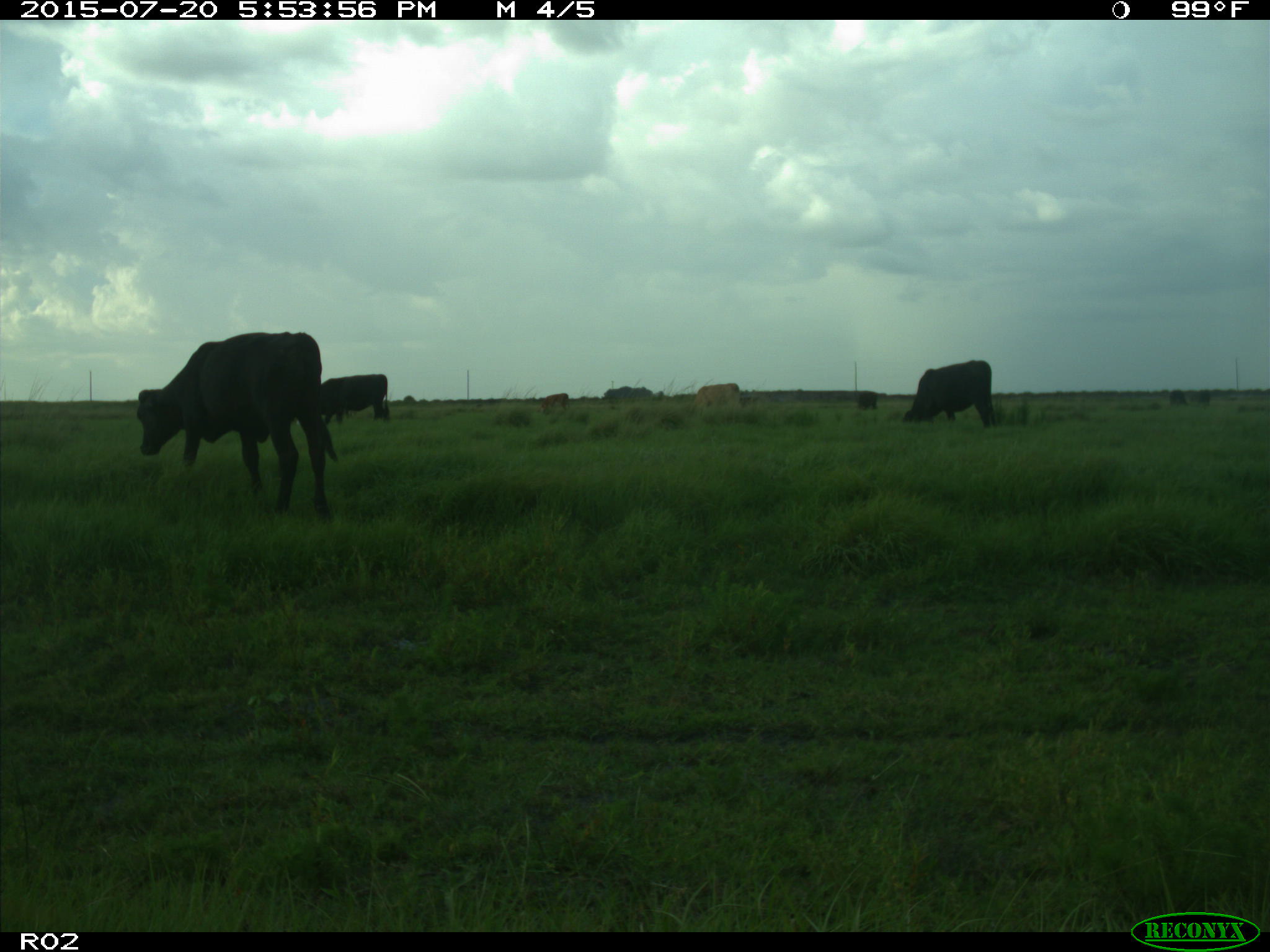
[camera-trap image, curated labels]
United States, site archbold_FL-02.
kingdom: Animalia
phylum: Chordata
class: Mammalia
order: Artiodactyla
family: Bovidae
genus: Bos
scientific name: Bos taurus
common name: domestic cow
Bos taurus (domestic cow).